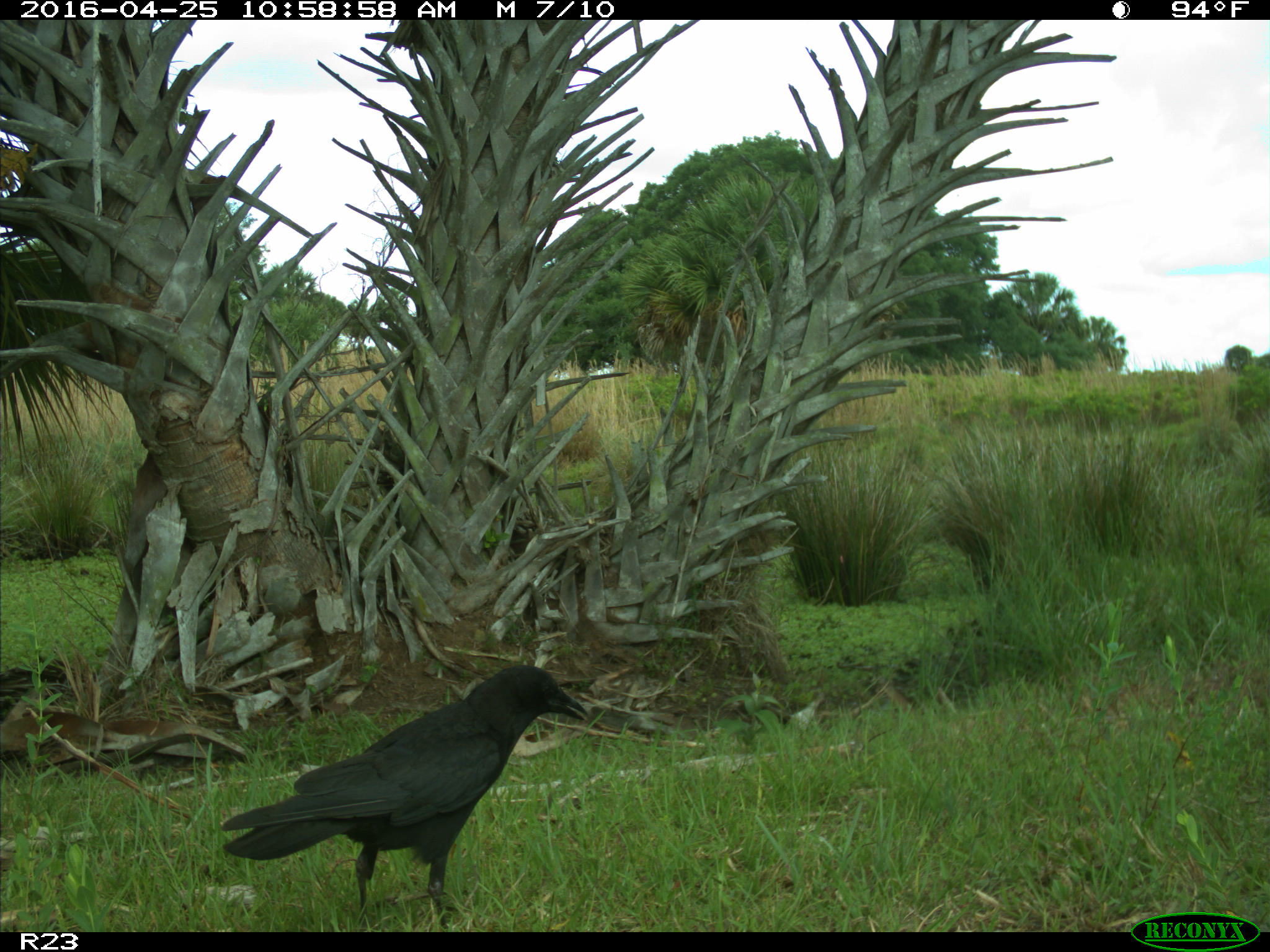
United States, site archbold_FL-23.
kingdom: Animalia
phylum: Chordata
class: Aves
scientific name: Aves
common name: birds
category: unidentified bird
Unidentified bird (birds) (Aves).